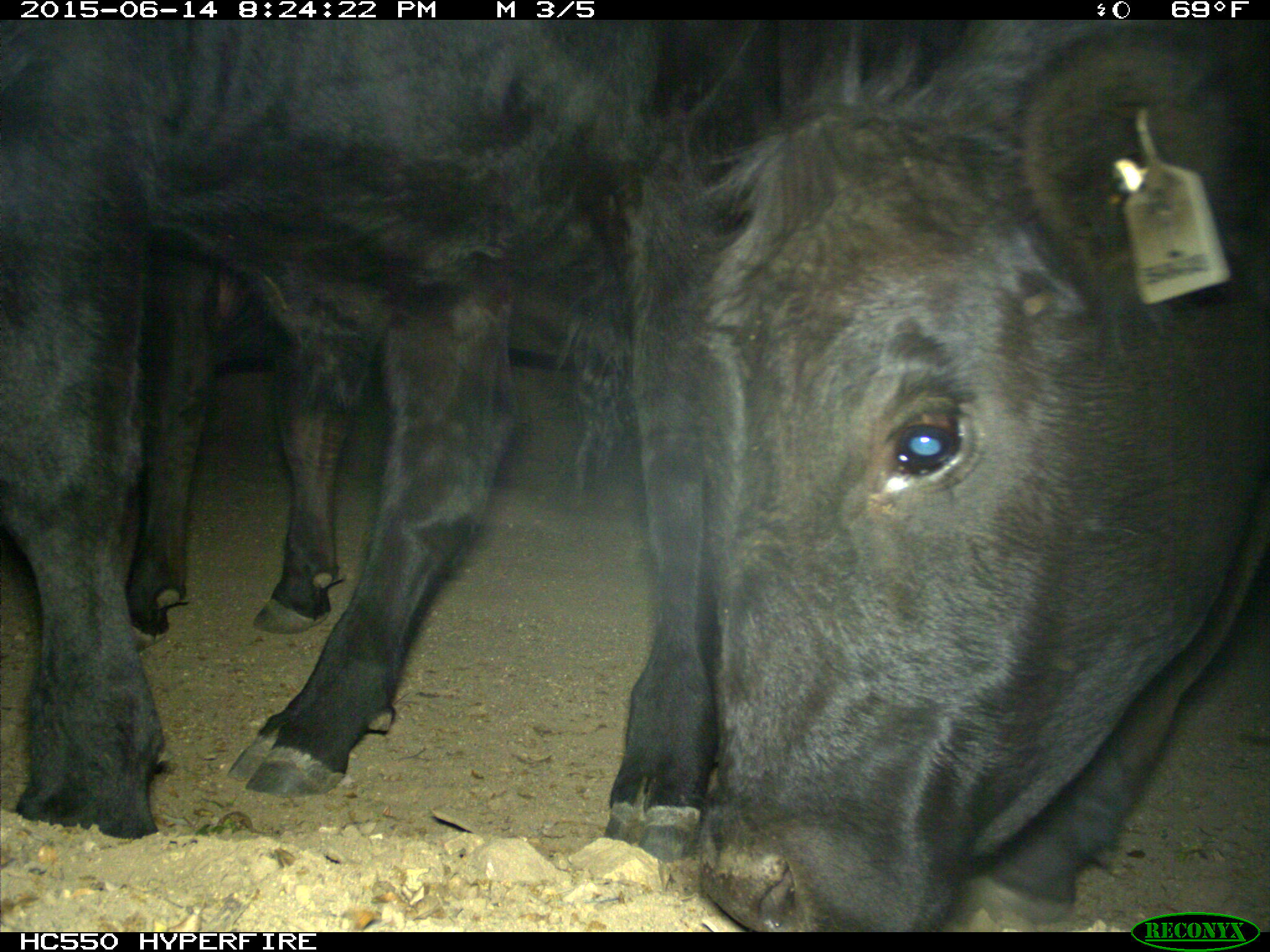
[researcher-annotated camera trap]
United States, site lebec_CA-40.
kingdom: Animalia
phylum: Chordata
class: Mammalia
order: Artiodactyla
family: Bovidae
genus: Bos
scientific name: Bos taurus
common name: domestic cow